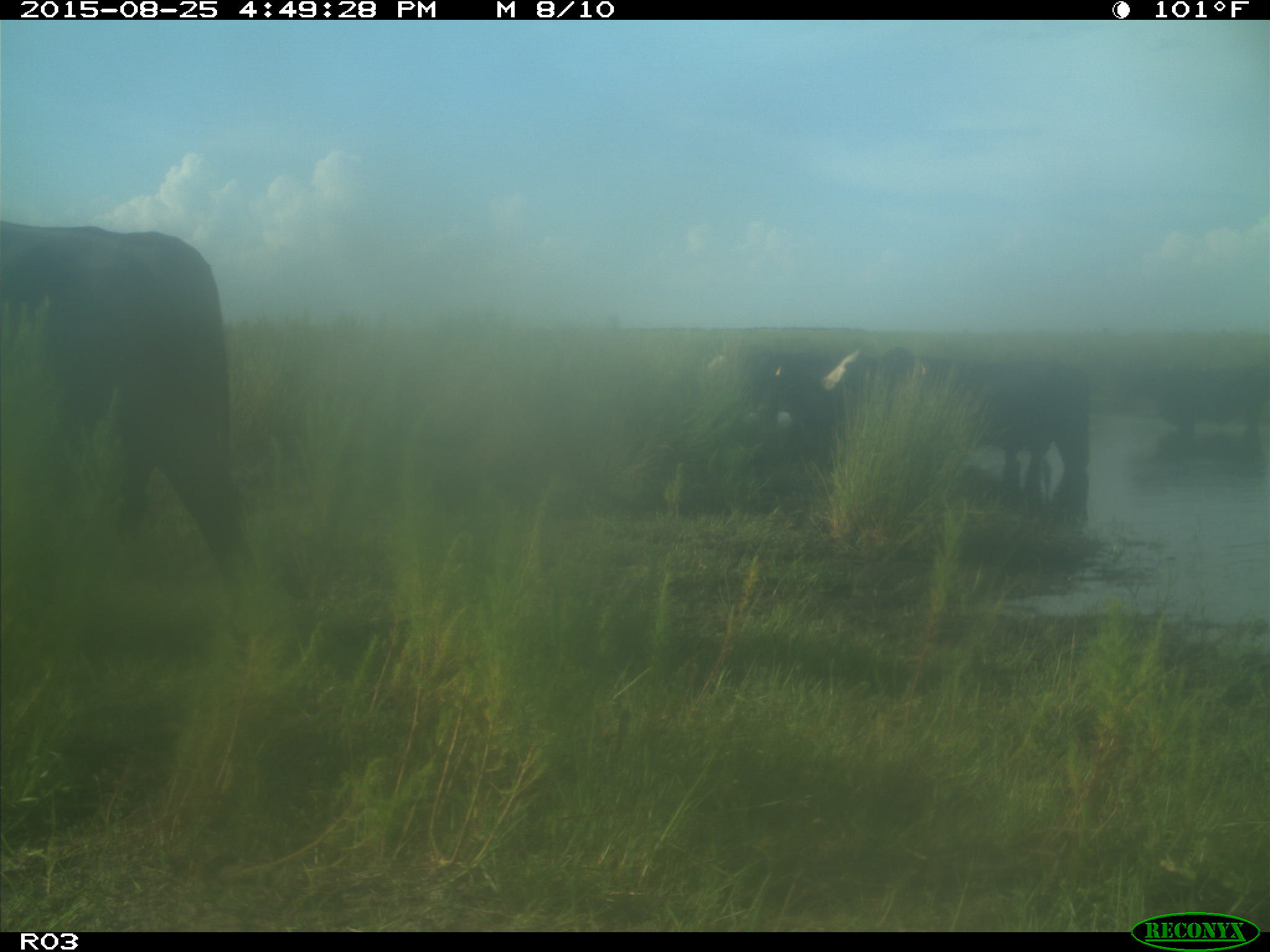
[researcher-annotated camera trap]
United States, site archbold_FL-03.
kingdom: Animalia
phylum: Chordata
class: Mammalia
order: Artiodactyla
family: Bovidae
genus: Bos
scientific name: Bos taurus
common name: domestic cow